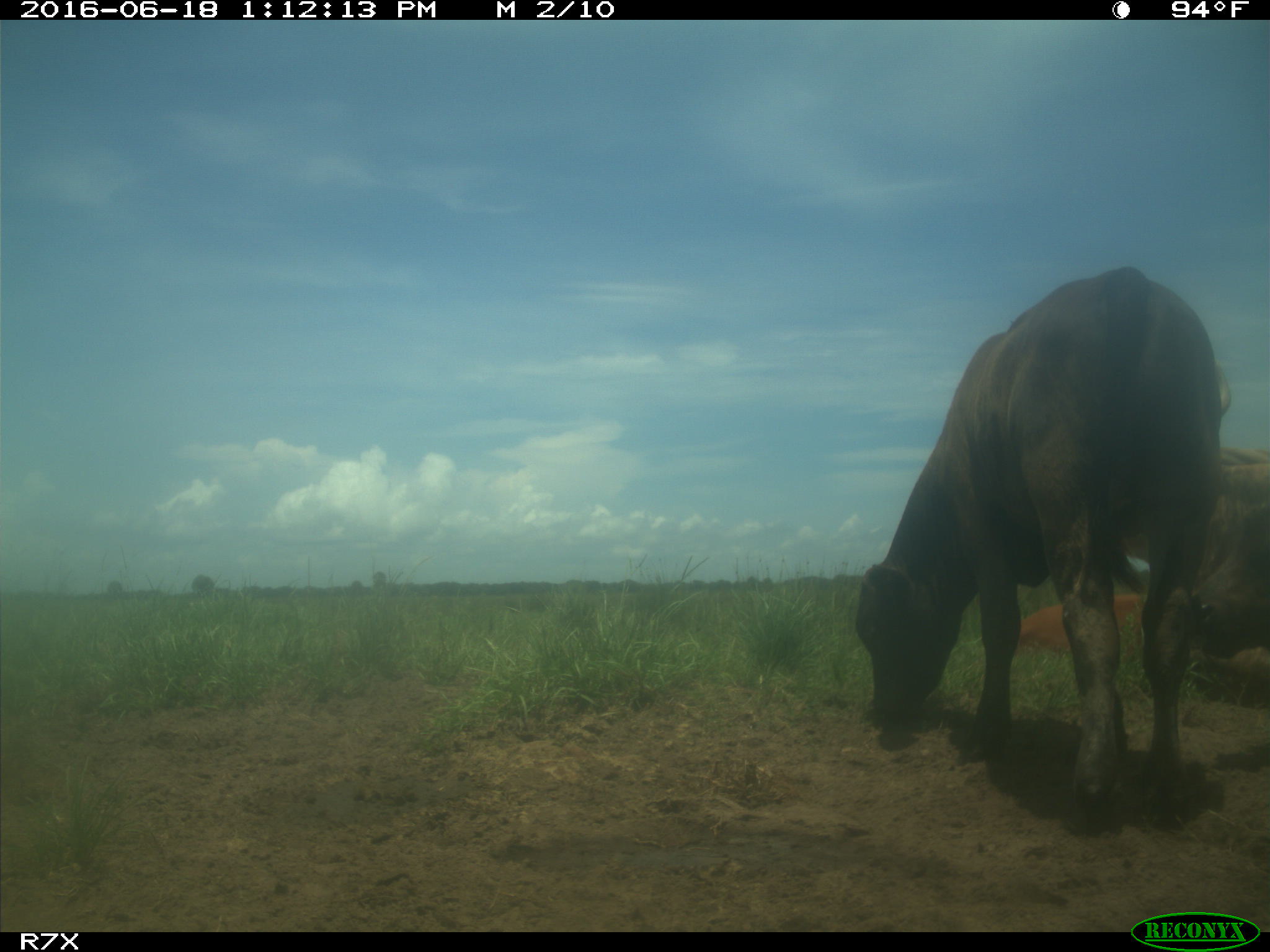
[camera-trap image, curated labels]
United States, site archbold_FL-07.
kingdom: Animalia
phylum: Chordata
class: Mammalia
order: Artiodactyla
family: Bovidae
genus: Bos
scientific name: Bos taurus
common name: domestic cow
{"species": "Bos taurus (domestic cow)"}